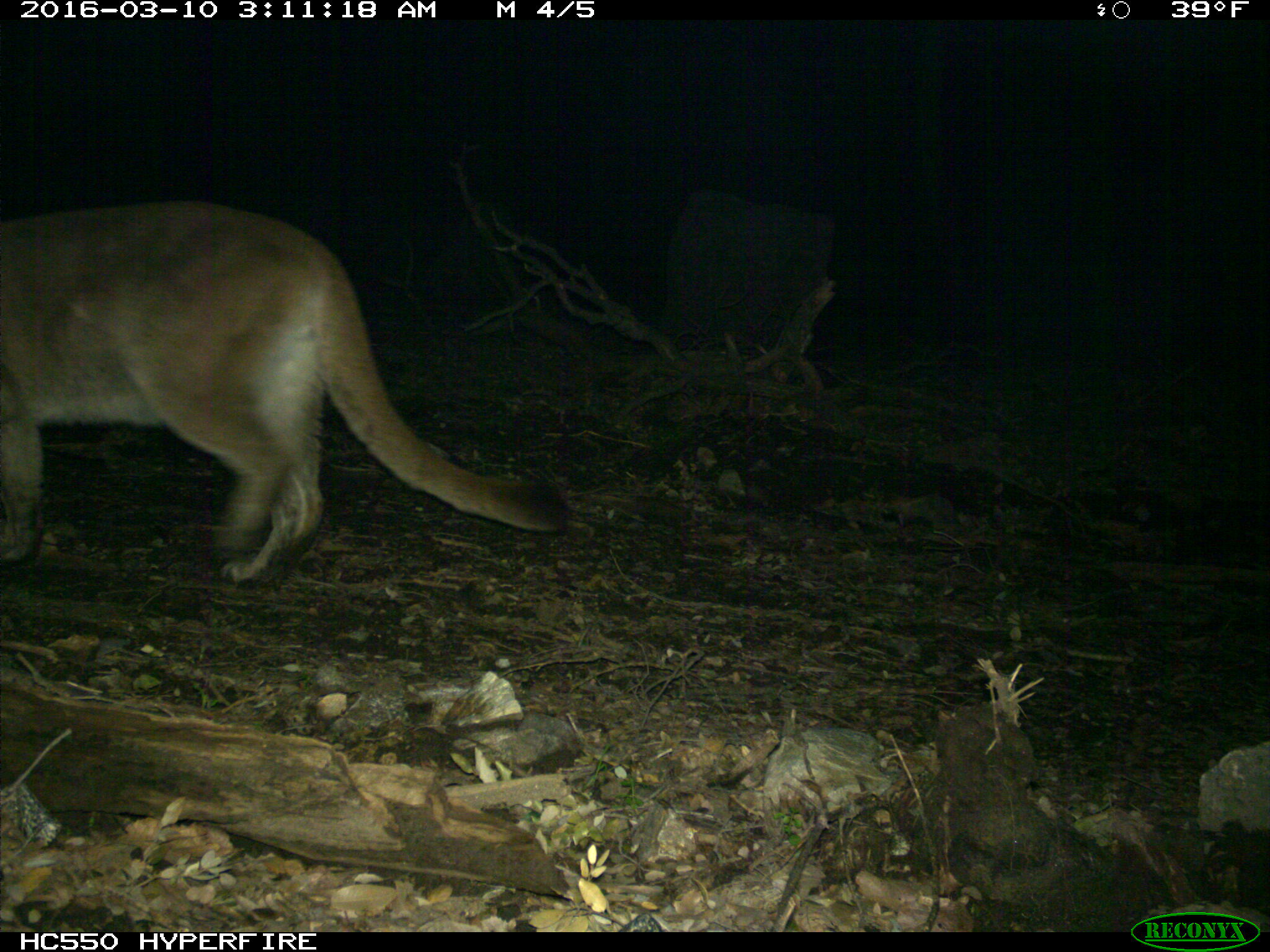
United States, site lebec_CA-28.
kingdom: Animalia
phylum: Chordata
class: Mammalia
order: Carnivora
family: Felidae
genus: Puma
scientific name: Puma concolor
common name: mountain lion